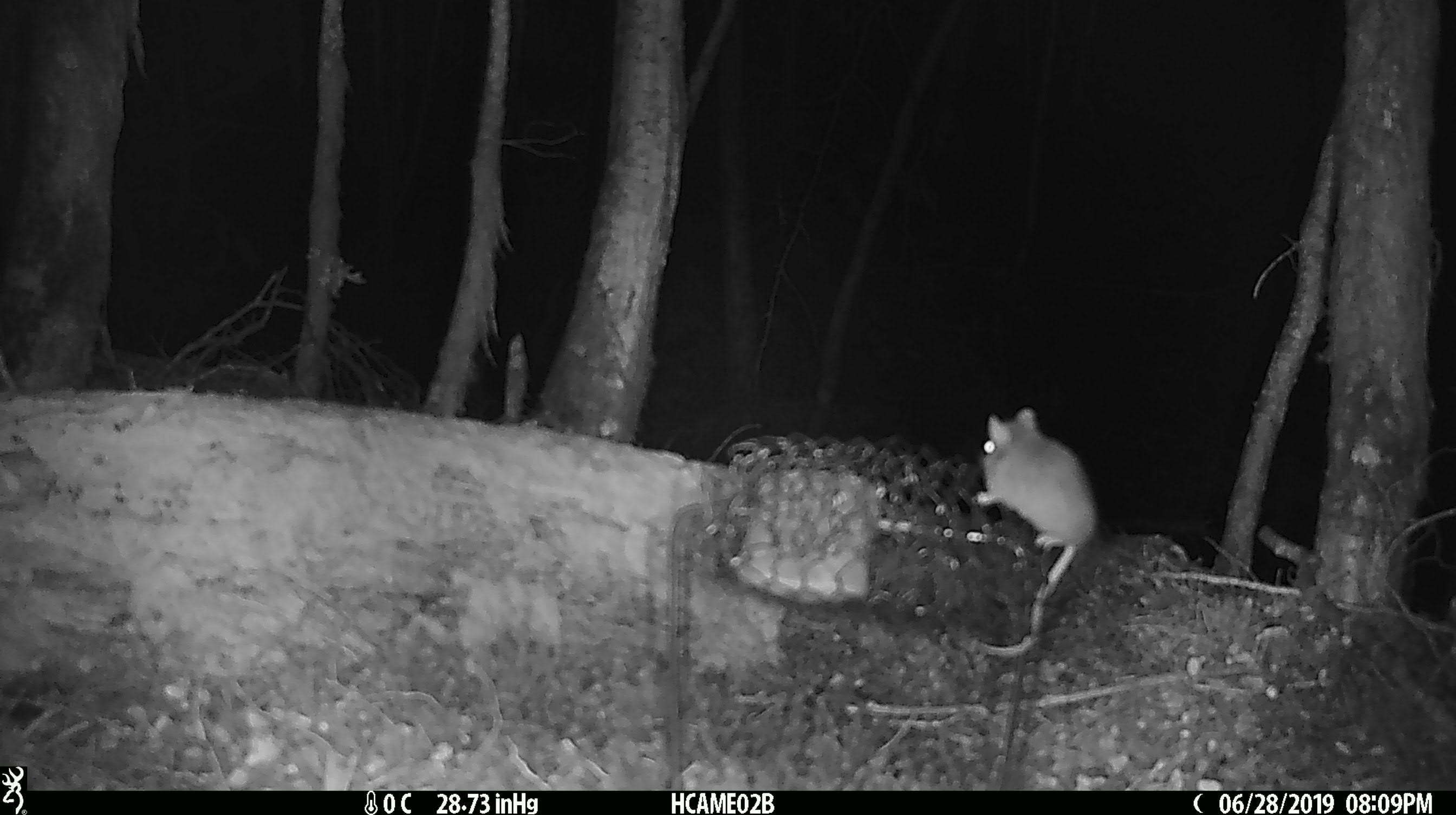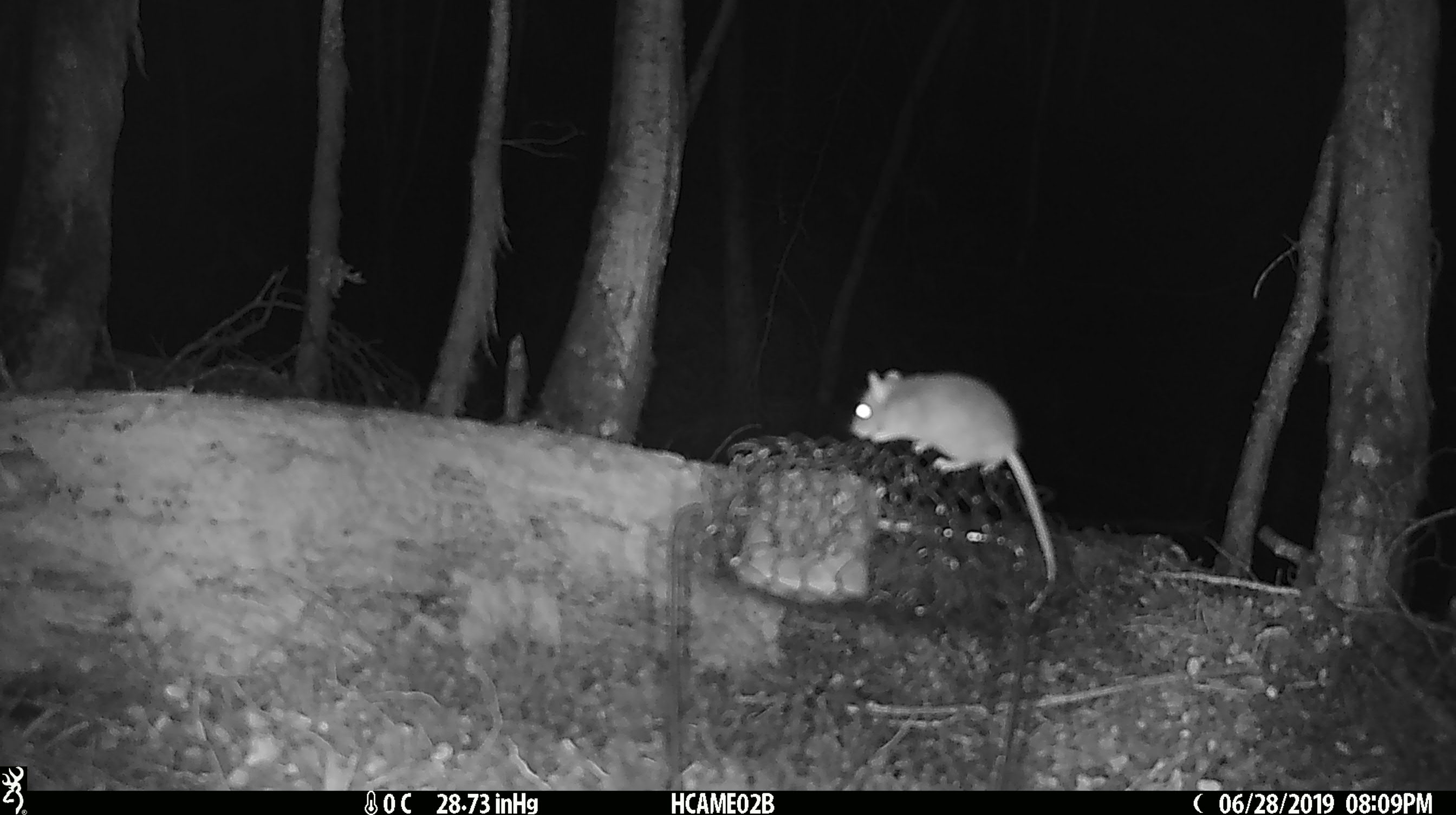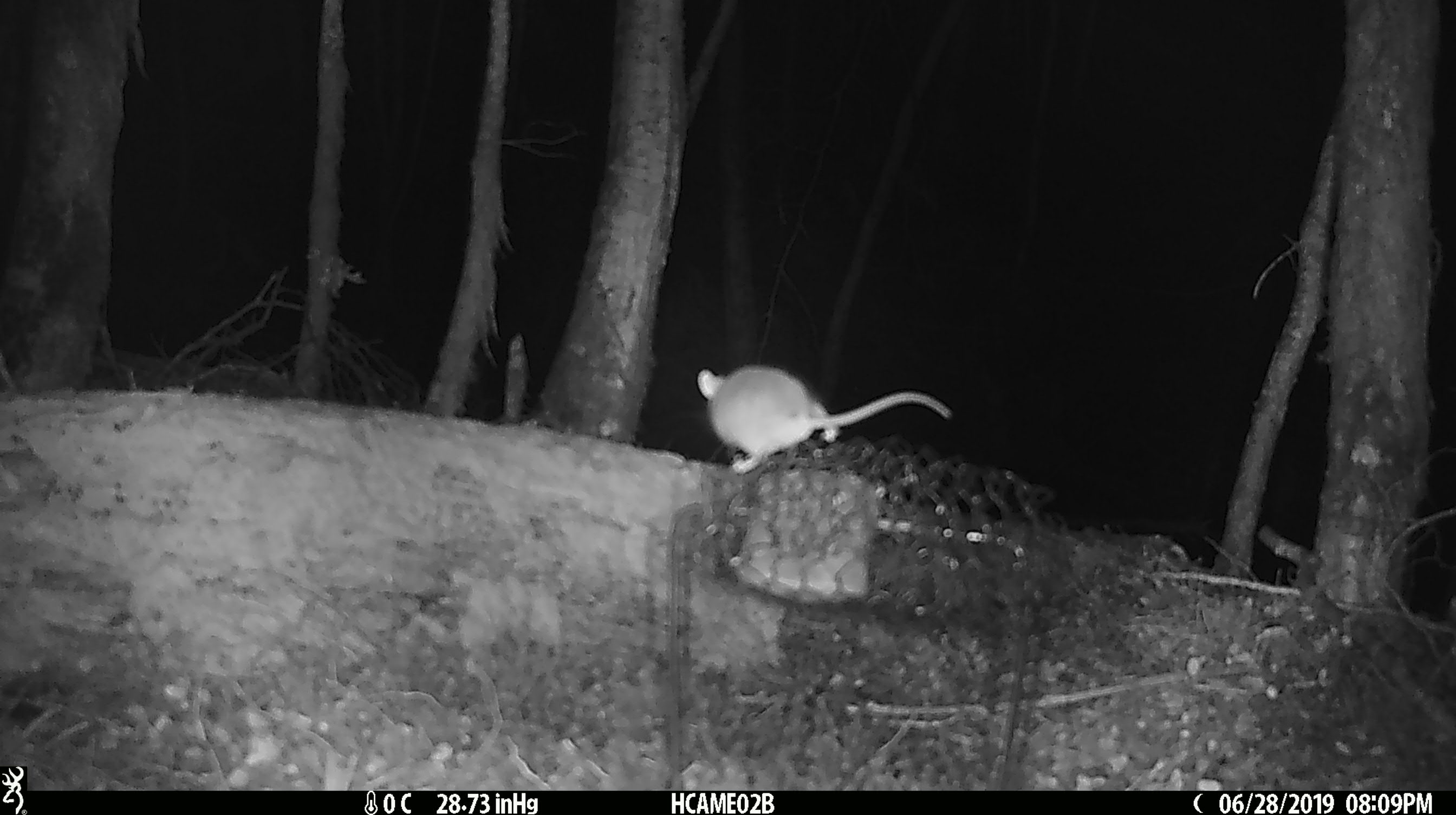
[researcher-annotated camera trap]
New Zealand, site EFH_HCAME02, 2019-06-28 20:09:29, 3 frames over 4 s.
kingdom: Animalia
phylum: Chordata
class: Mammalia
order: Rodentia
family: Muridae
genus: Mus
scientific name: Mus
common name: mouse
Mouse (Mus).